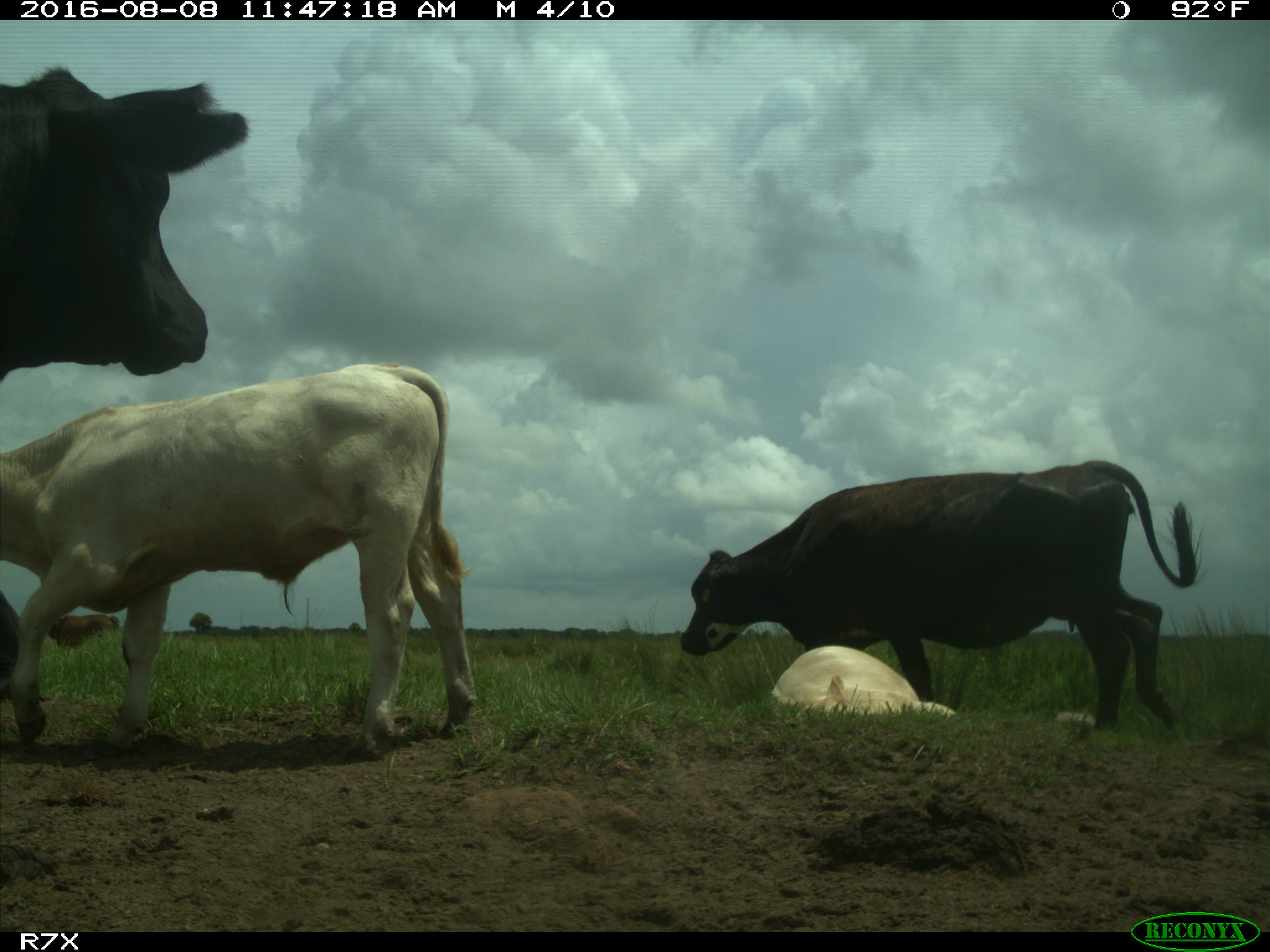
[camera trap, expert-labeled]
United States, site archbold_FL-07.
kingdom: Animalia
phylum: Chordata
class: Mammalia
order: Artiodactyla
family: Bovidae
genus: Bos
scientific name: Bos taurus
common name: domestic cow